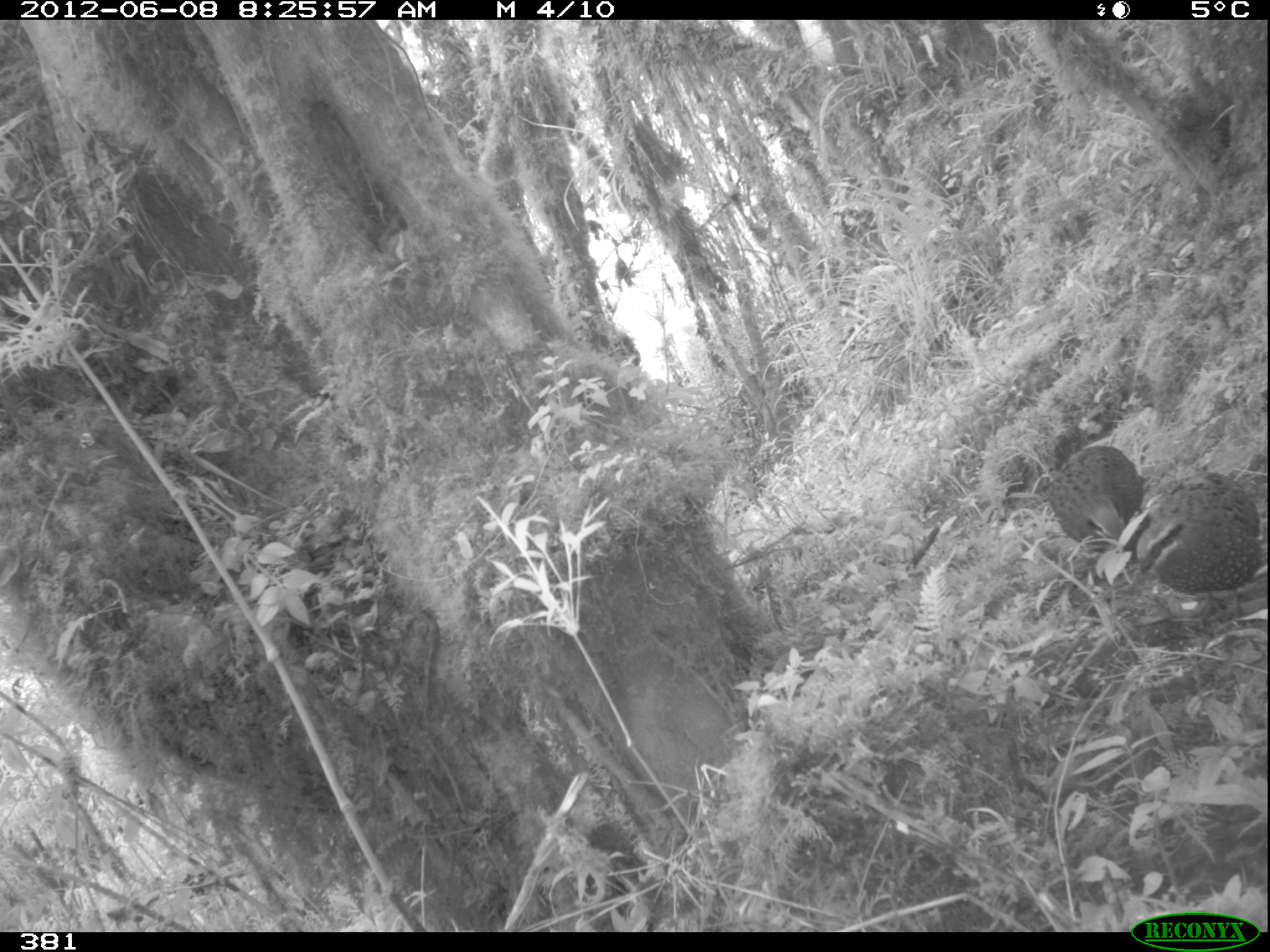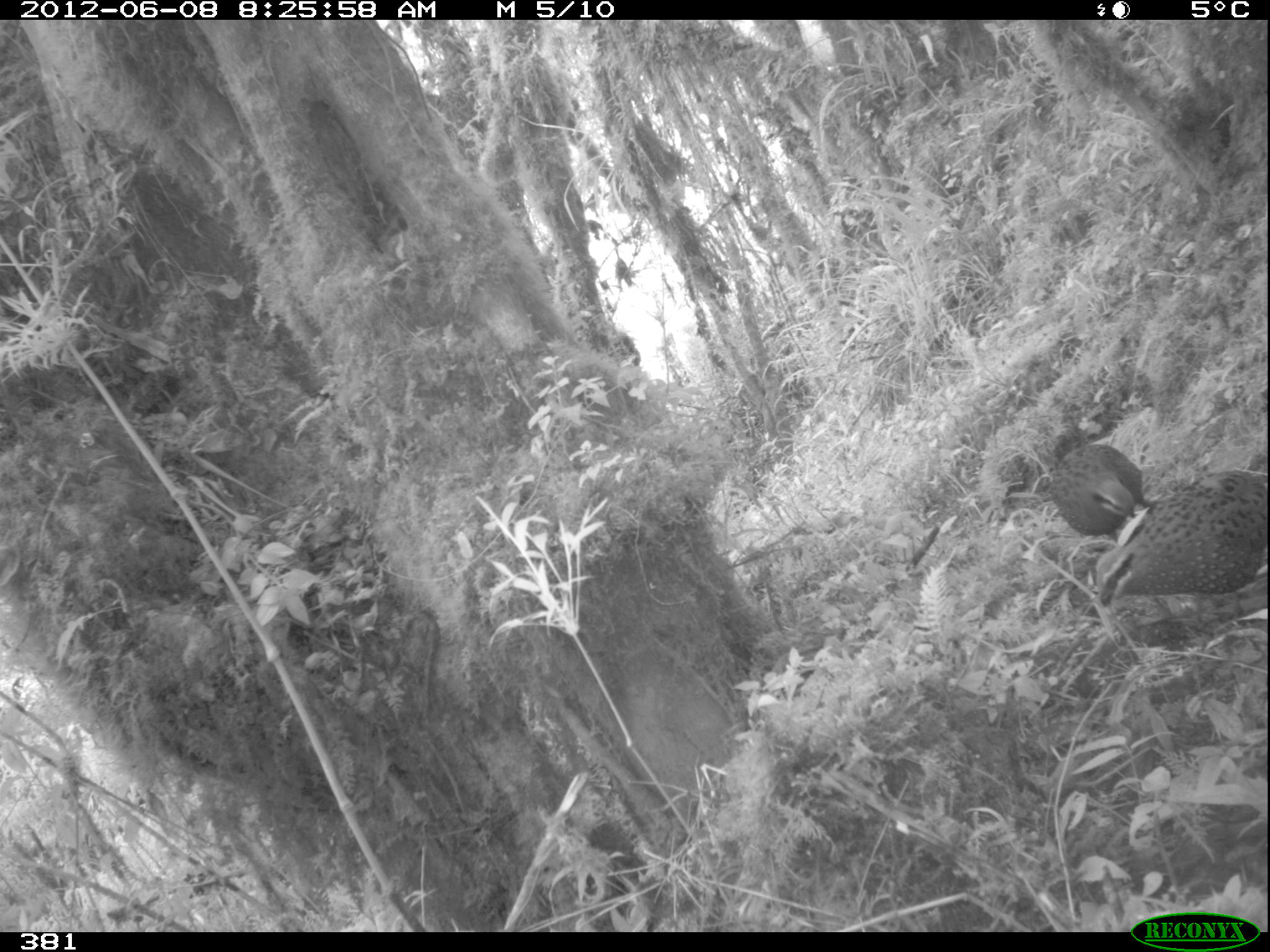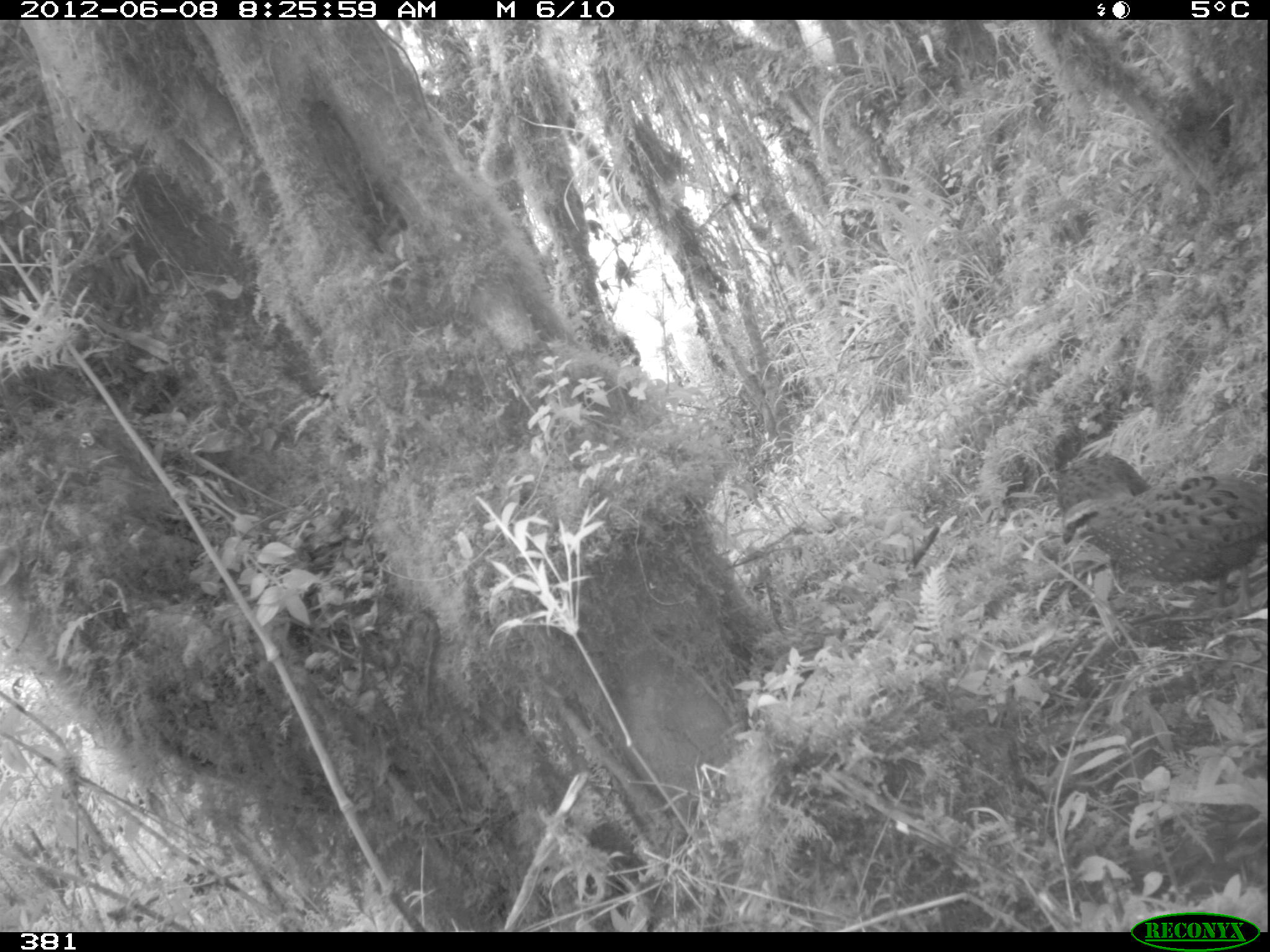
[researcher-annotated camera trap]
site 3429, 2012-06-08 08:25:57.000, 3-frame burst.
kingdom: Animalia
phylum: Chordata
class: Aves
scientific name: Aves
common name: bird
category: unknown bird